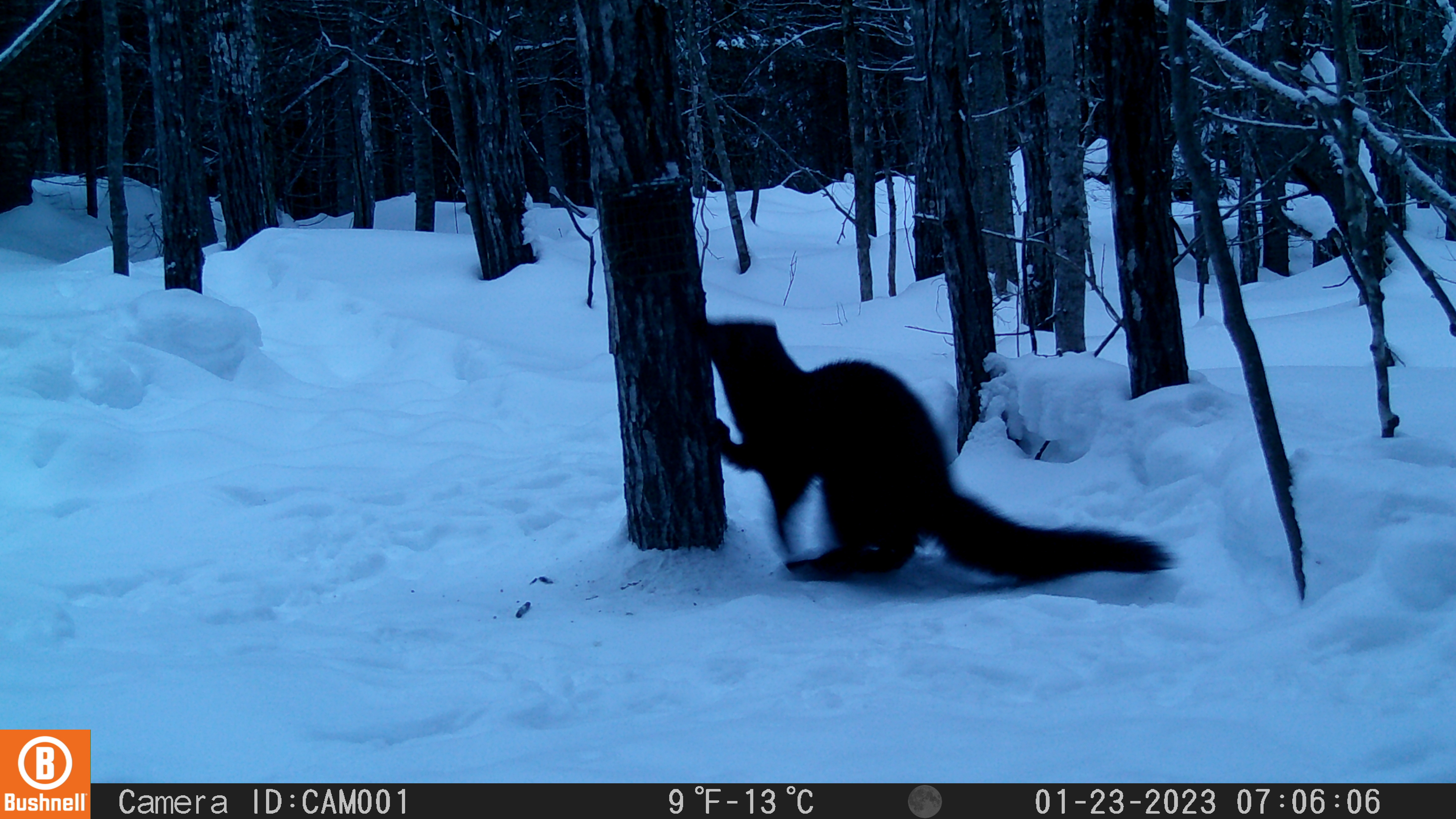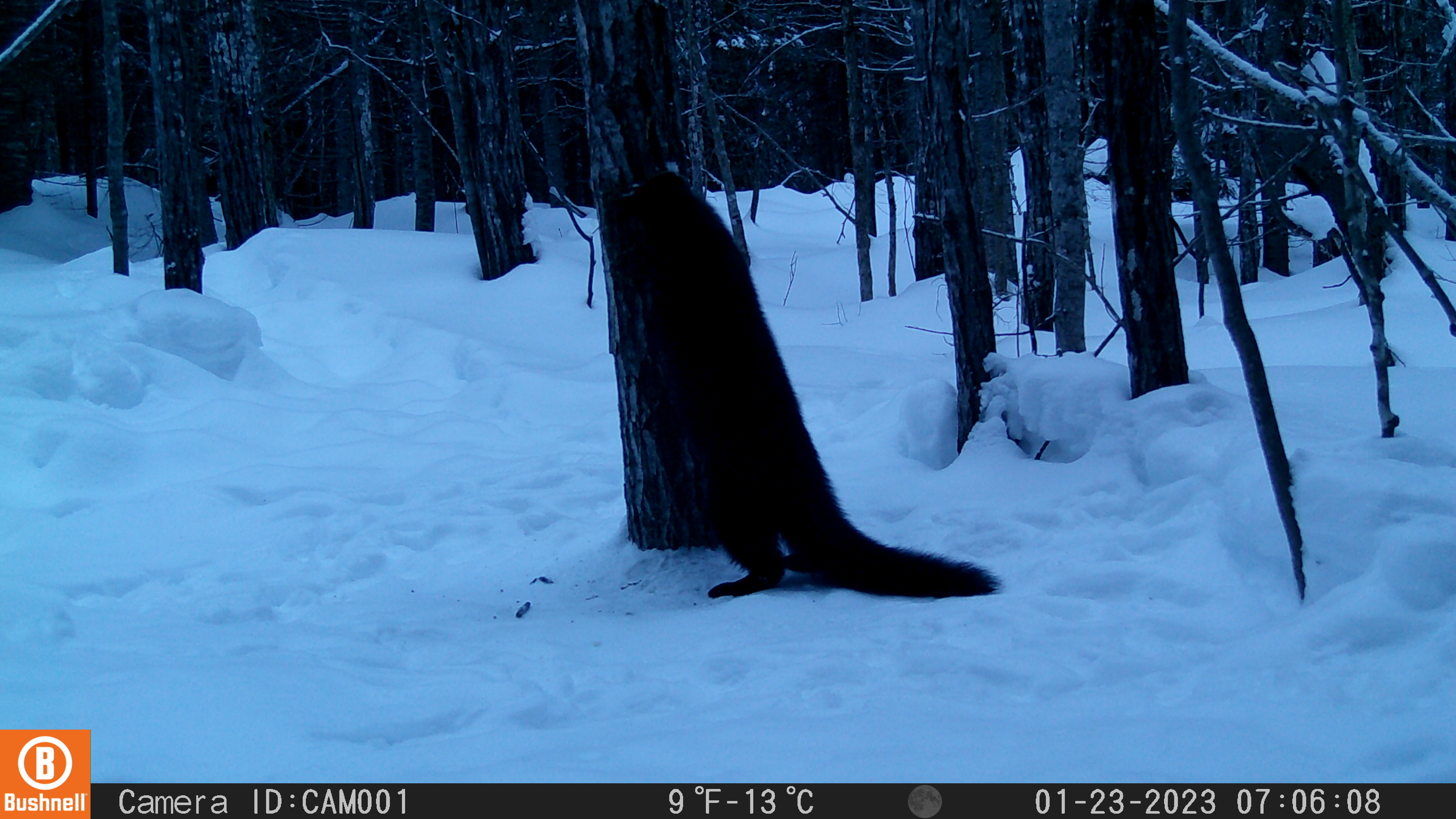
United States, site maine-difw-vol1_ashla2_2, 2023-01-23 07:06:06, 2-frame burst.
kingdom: Animalia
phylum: Chordata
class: Mammalia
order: Carnivora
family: Mustelidae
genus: Pekania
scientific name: Pekania pennanti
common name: fisher